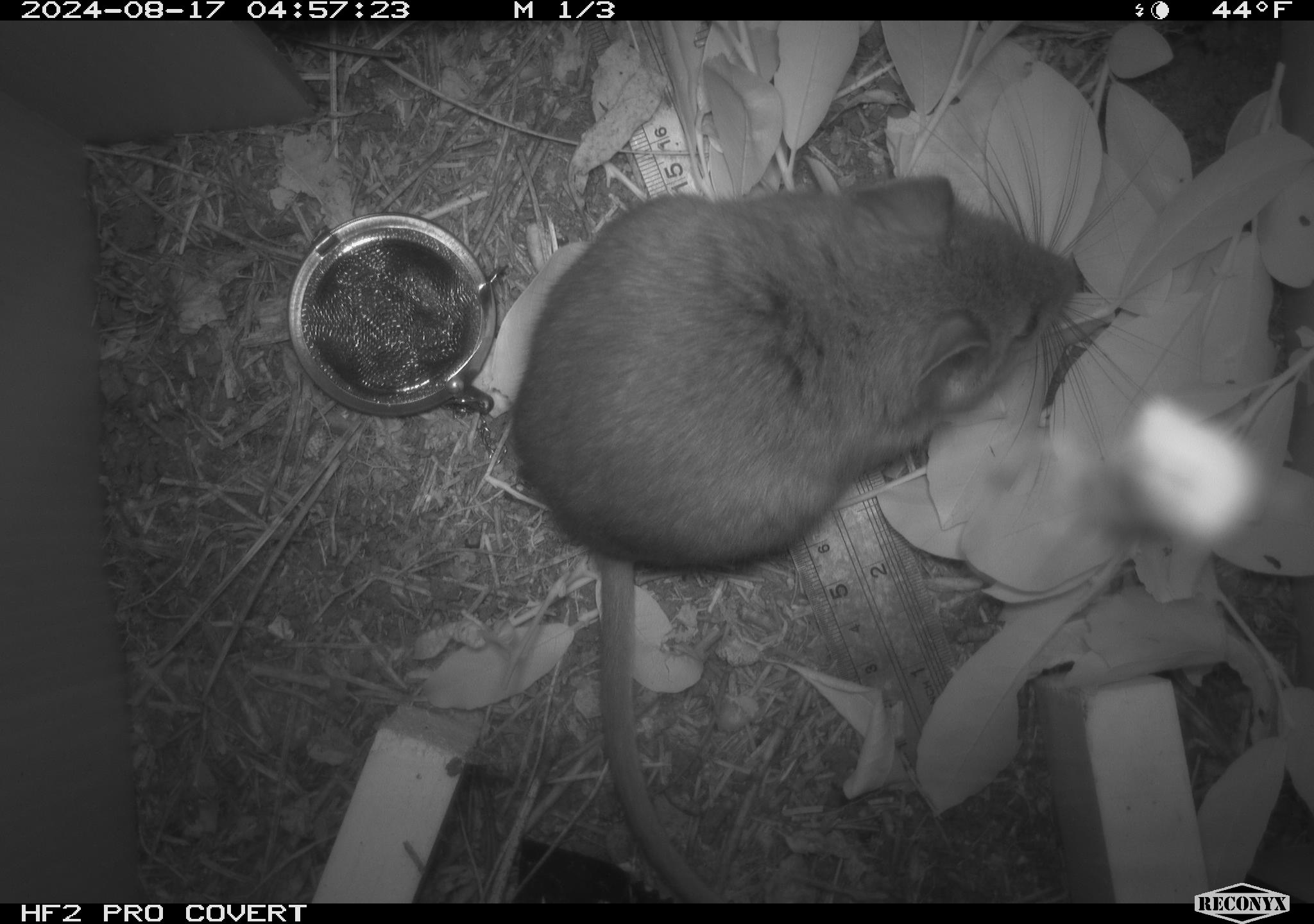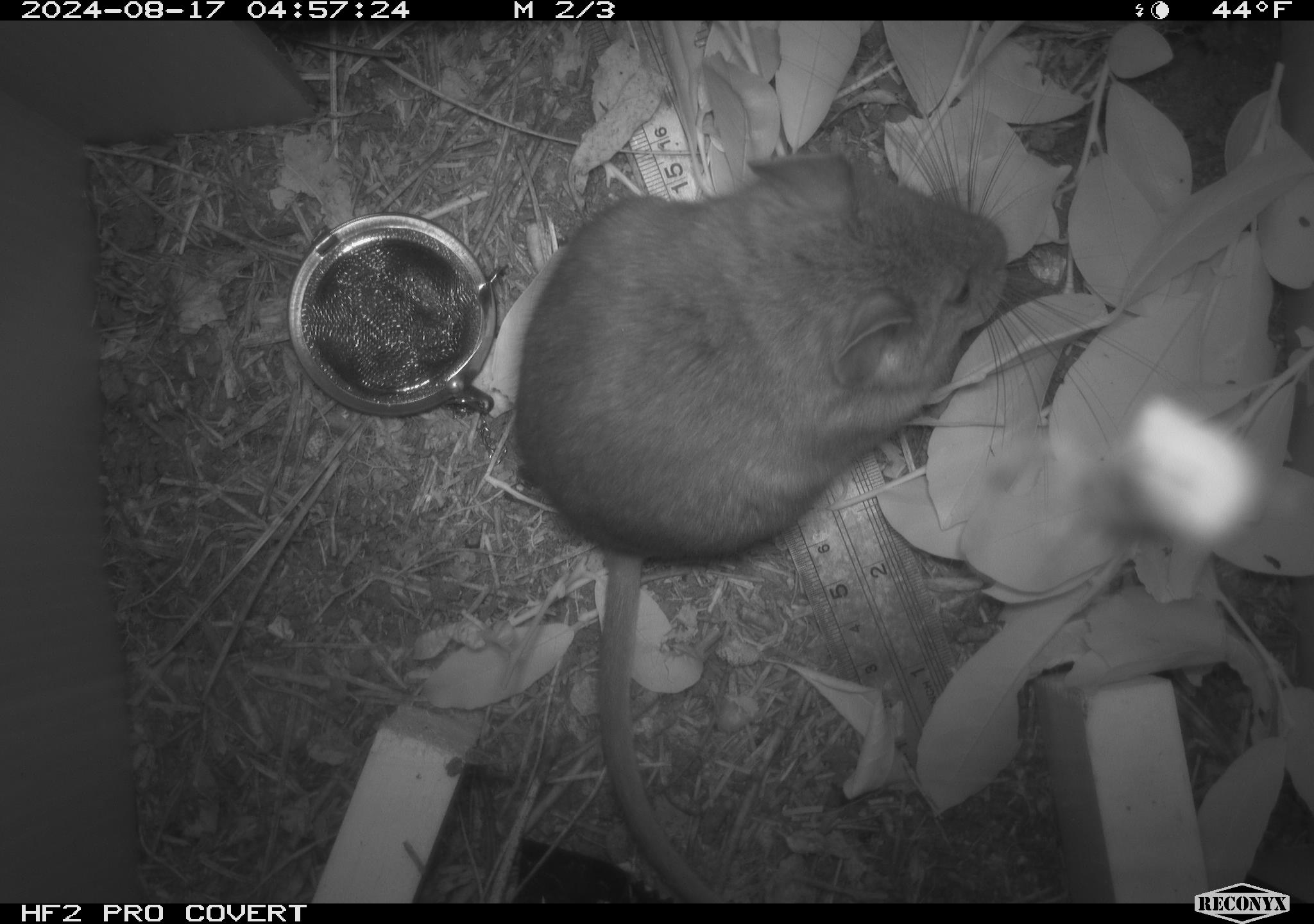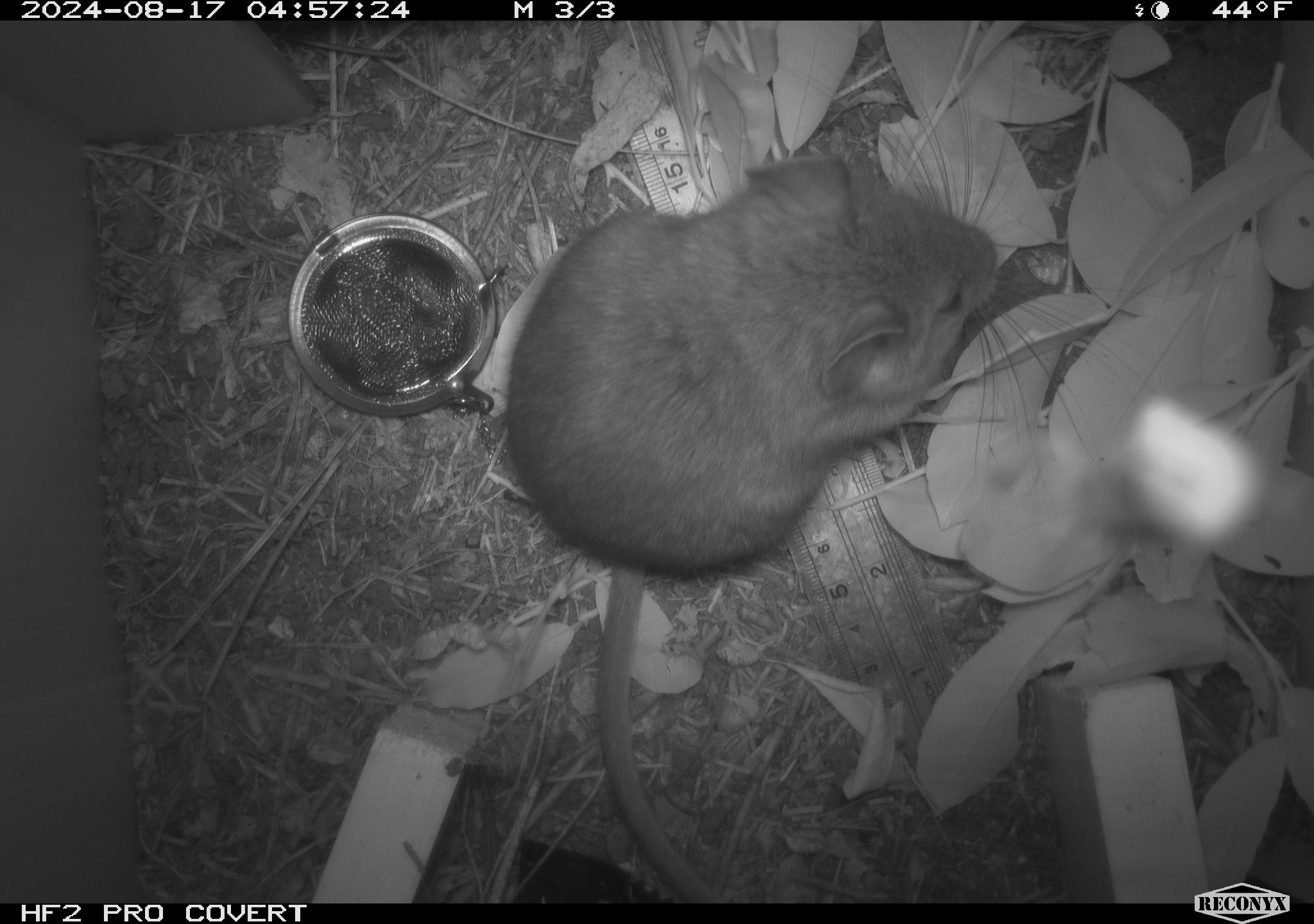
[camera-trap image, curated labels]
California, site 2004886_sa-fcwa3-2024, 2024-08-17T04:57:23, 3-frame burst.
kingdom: Animalia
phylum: Chordata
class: Mammalia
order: Rodentia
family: Cricetidae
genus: Neotoma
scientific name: Neotoma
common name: pack rat or woodrat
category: neotoma species